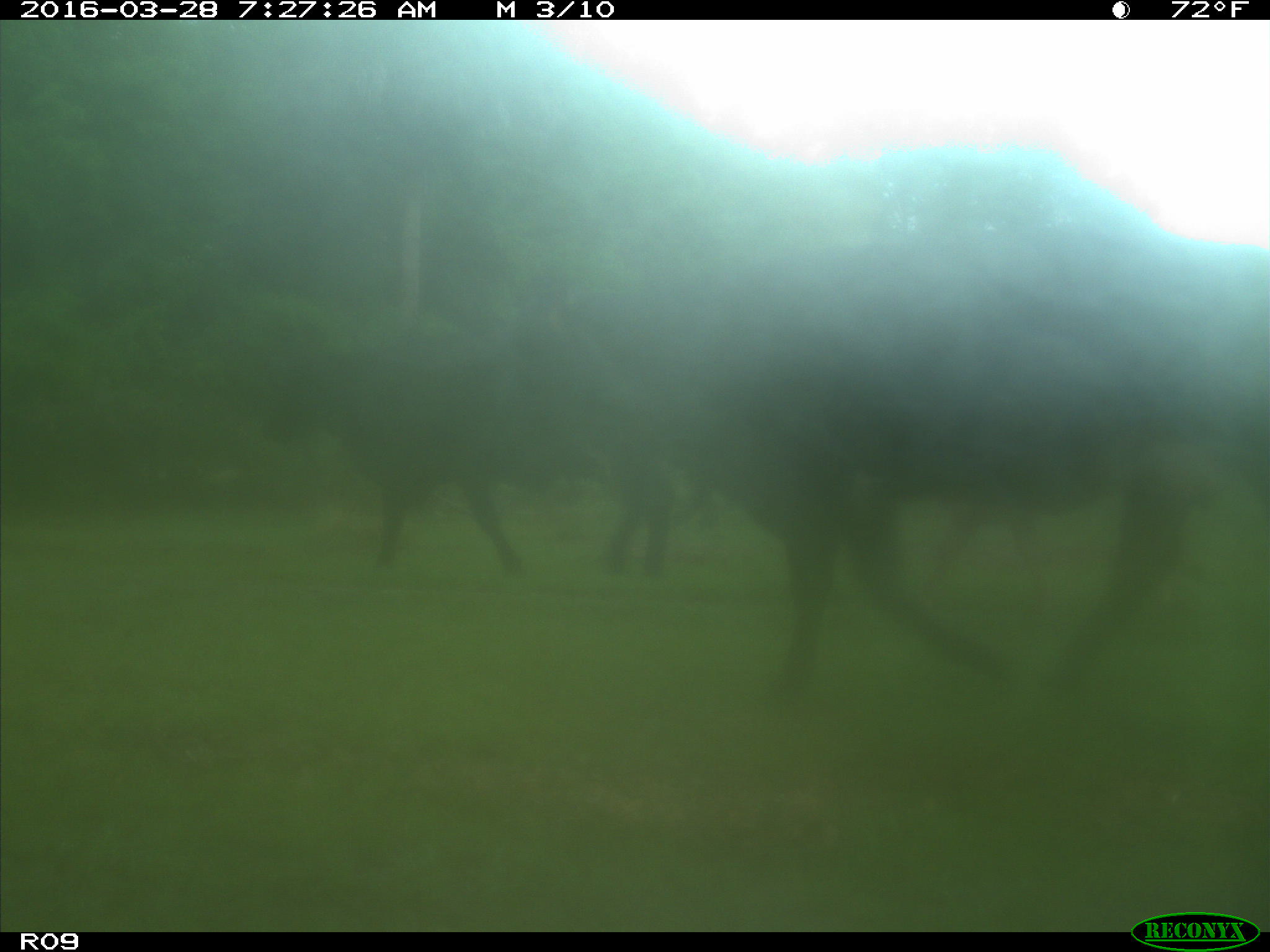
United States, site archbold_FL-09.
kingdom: Animalia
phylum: Chordata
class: Mammalia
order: Artiodactyla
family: Bovidae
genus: Bos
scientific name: Bos taurus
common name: domestic cow